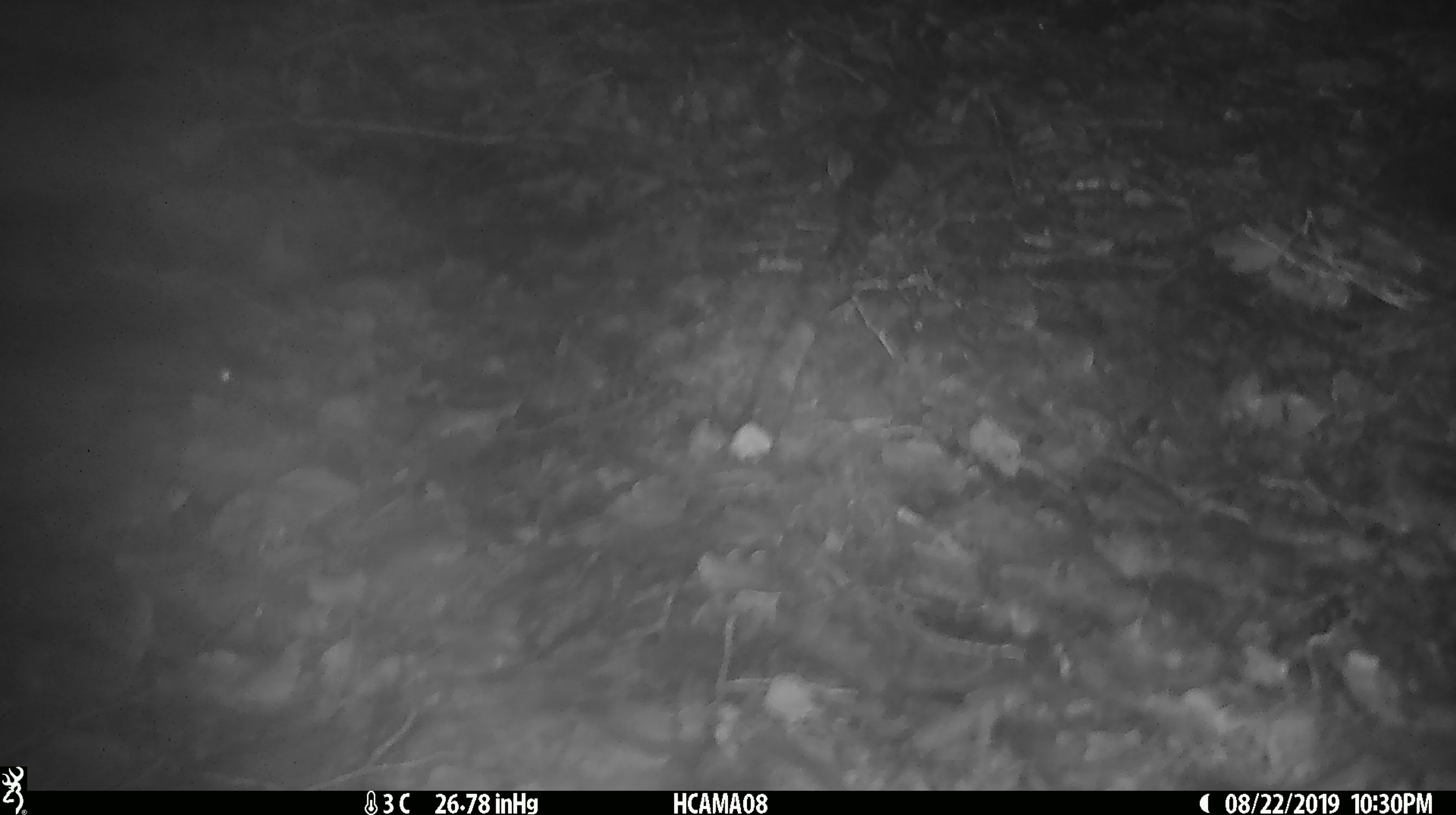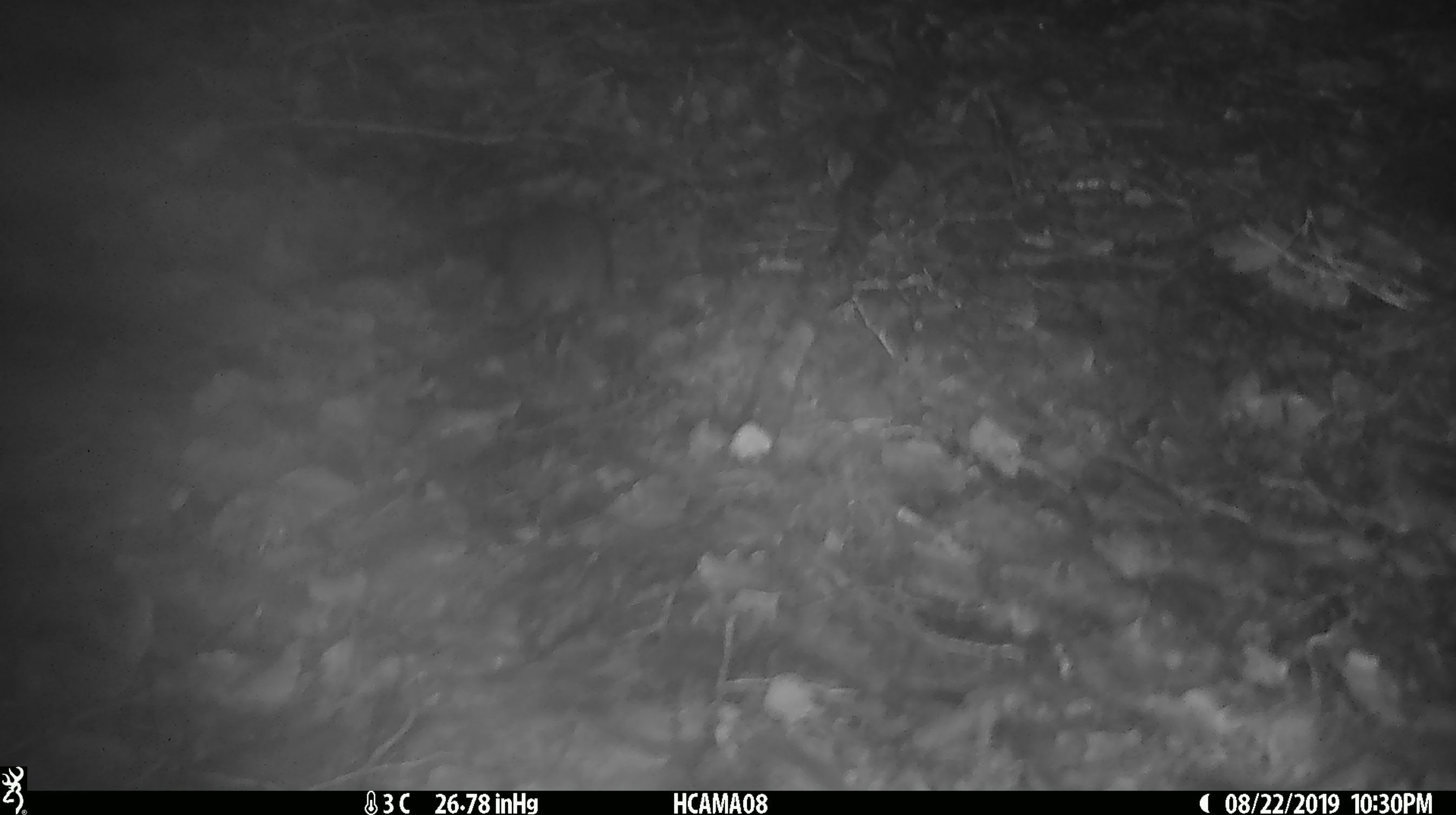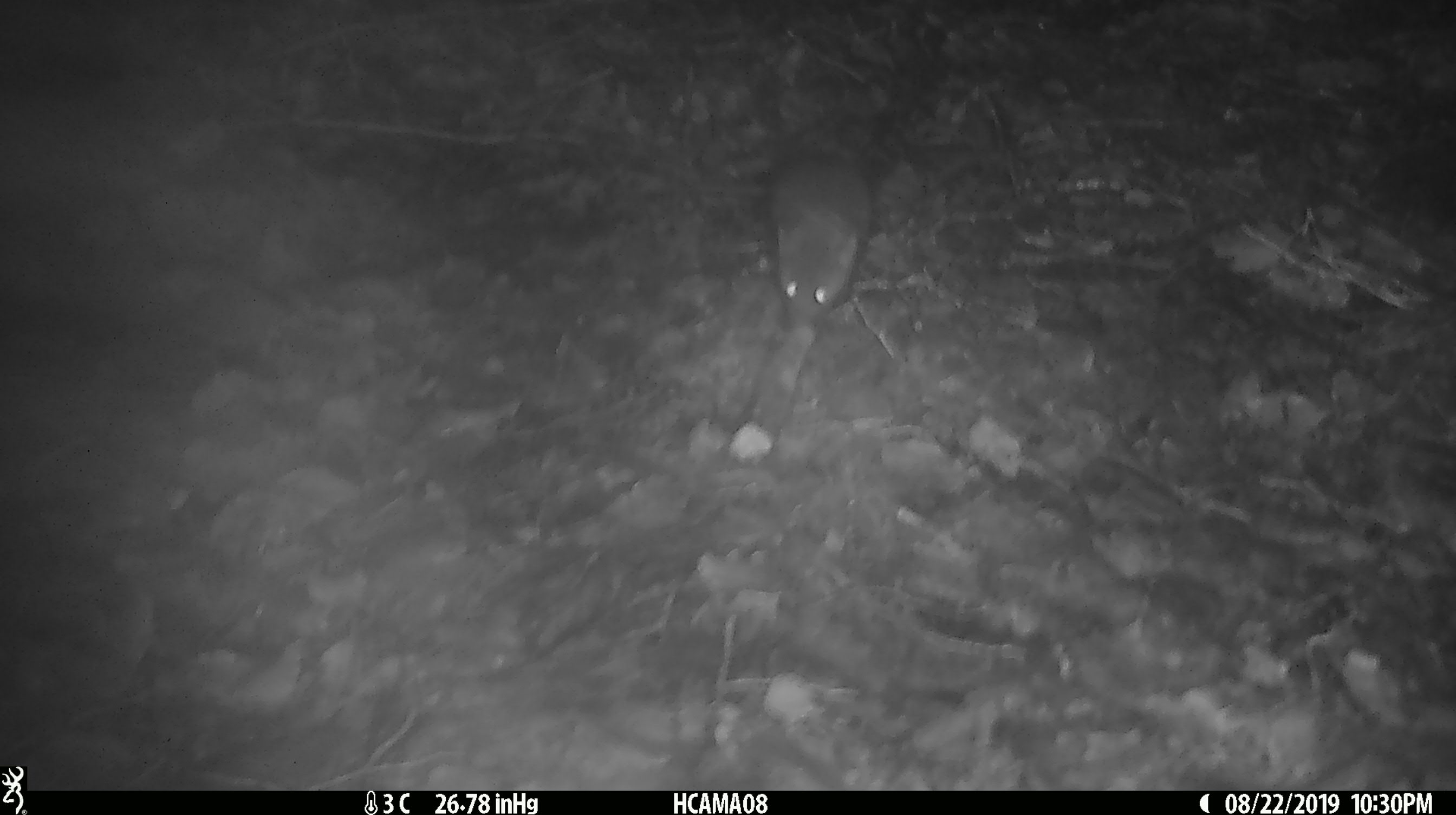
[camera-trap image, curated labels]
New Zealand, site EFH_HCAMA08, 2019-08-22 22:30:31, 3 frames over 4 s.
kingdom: Animalia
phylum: Chordata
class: Mammalia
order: Rodentia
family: Muridae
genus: Mus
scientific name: Mus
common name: mouse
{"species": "mouse (Mus)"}